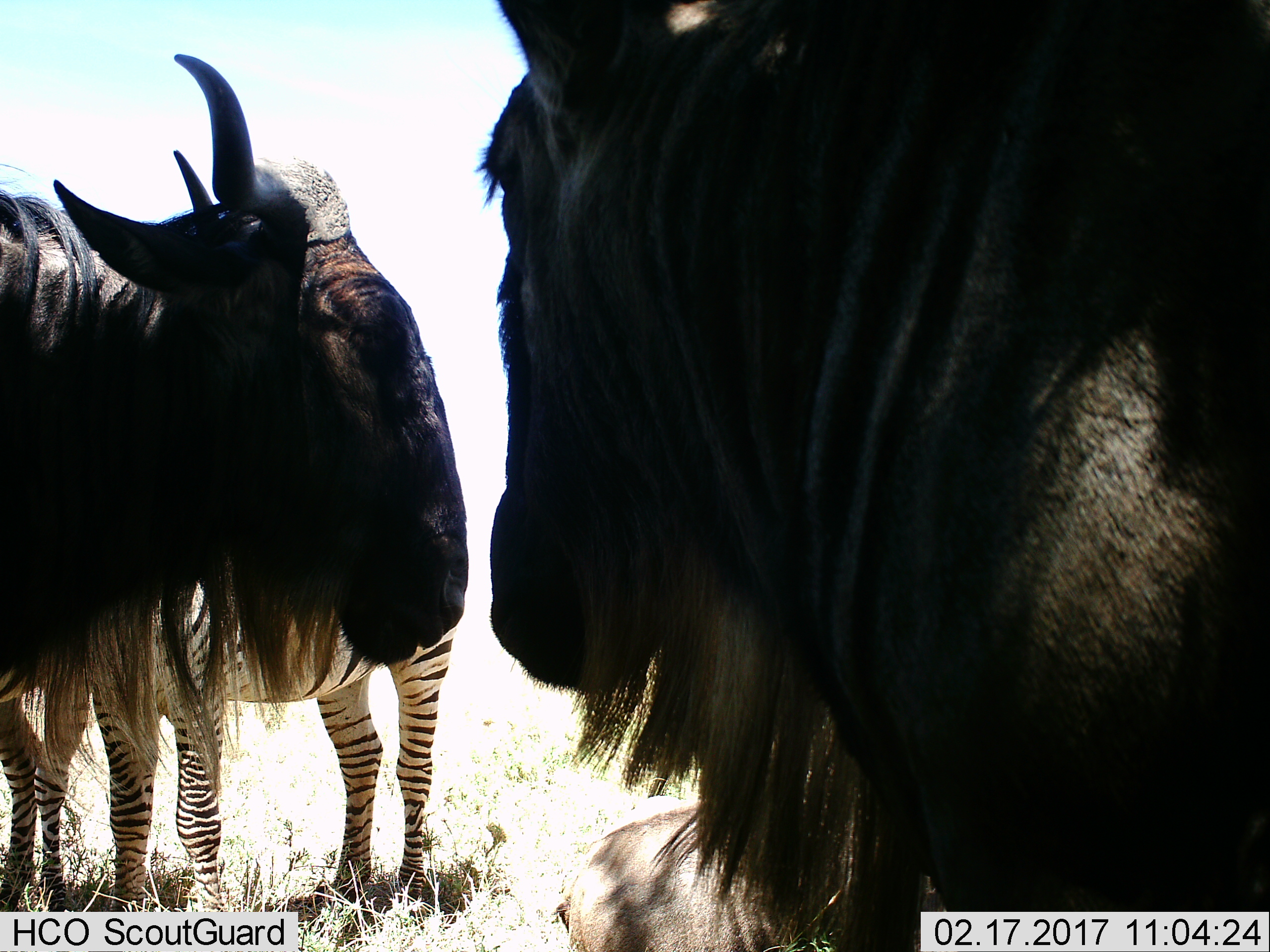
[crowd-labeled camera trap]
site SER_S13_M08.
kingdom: Animalia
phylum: Chordata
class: Mammalia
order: Artiodactyla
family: Bovidae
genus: Connochaetes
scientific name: Connochaetes taurinus taurinus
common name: blue wildebeest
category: wildebeestblue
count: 3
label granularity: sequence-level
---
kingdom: Animalia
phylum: Chordata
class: Mammalia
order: Perissodactyla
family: Equidae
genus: Equus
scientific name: Equus quagga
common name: plains zebra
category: zebraplains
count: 2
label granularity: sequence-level